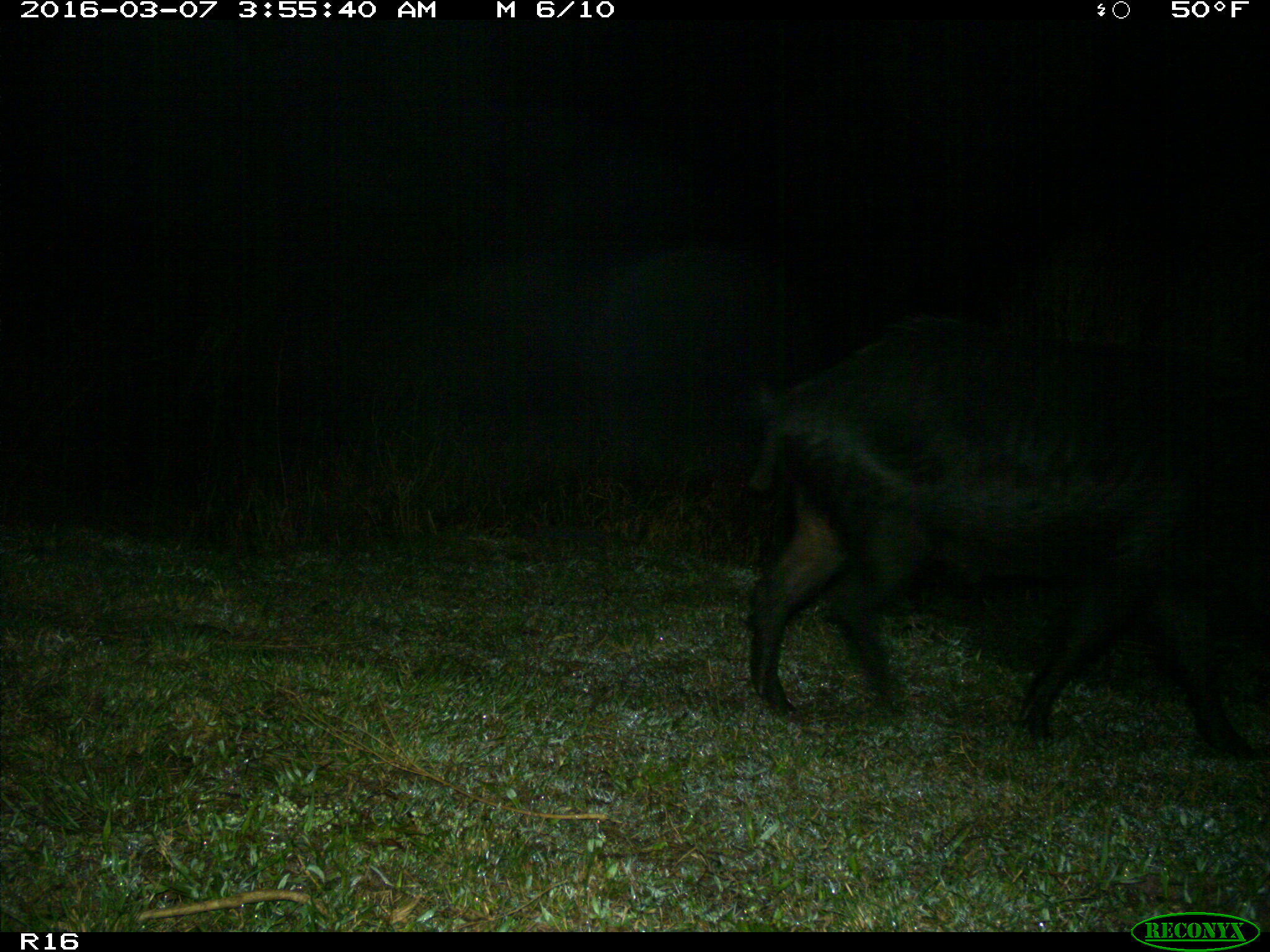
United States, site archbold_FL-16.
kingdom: Animalia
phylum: Chordata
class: Mammalia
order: Artiodactyla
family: Suidae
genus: Sus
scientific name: Sus scrofa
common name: wild boar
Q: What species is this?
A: Sus scrofa (wild boar).